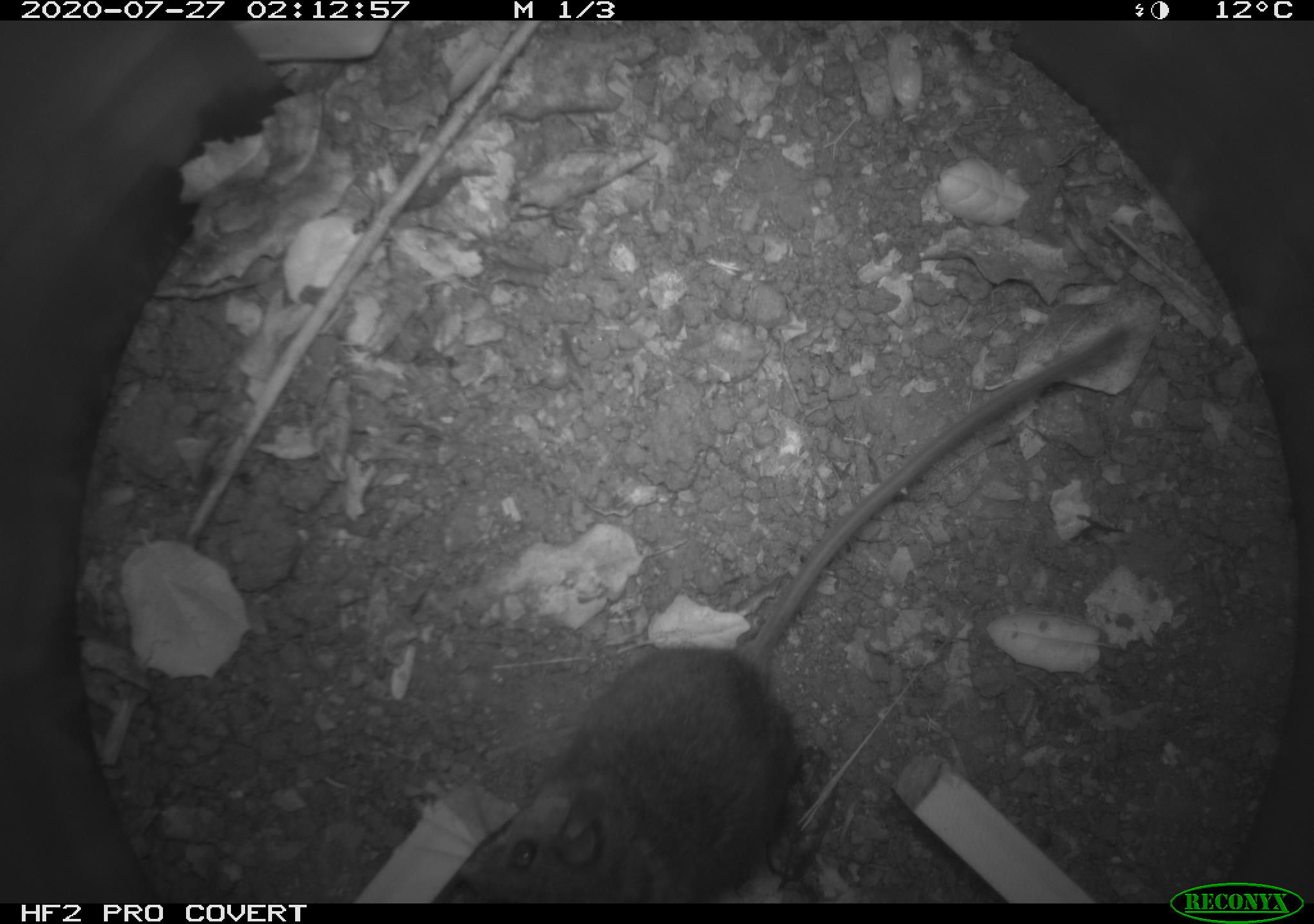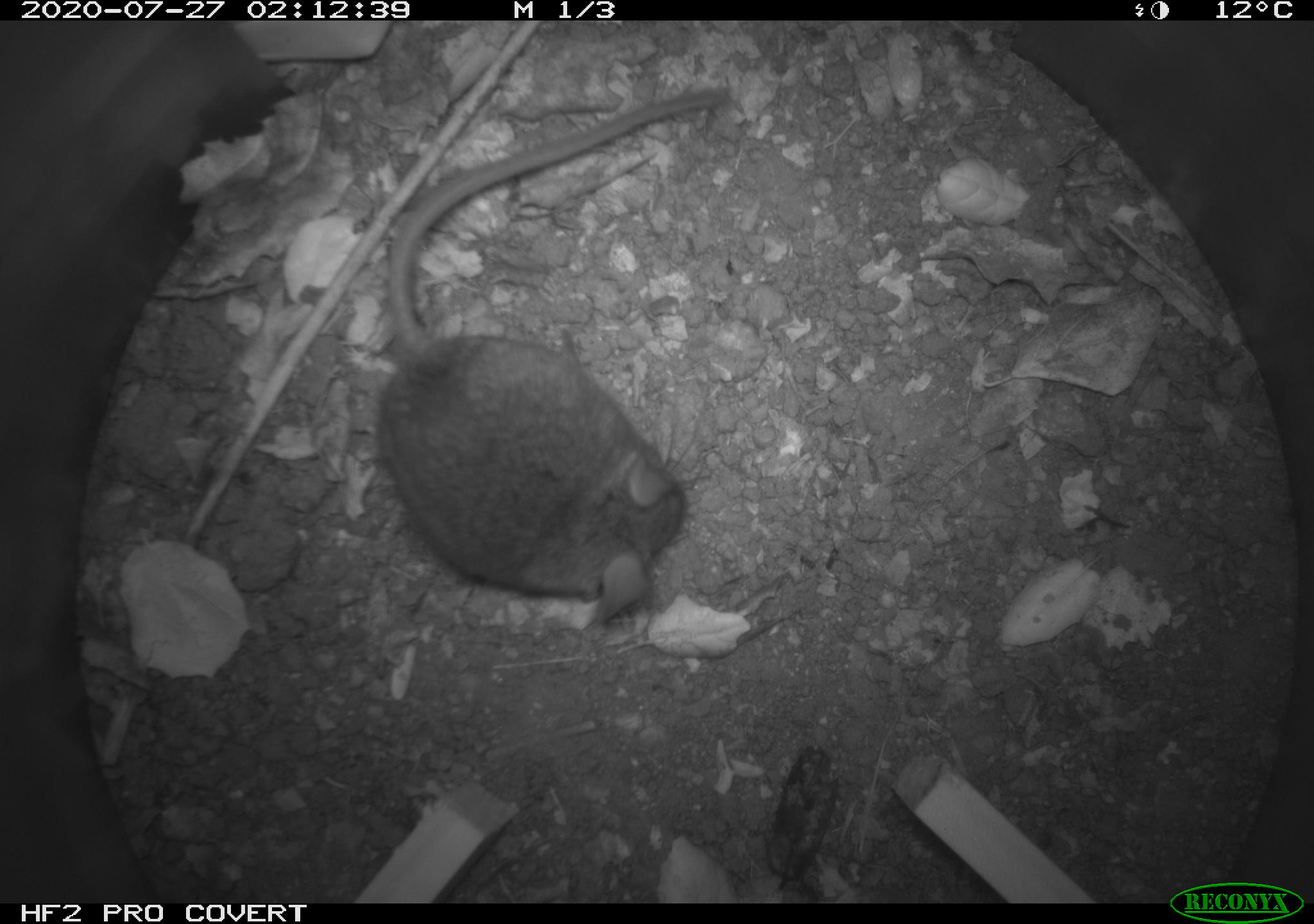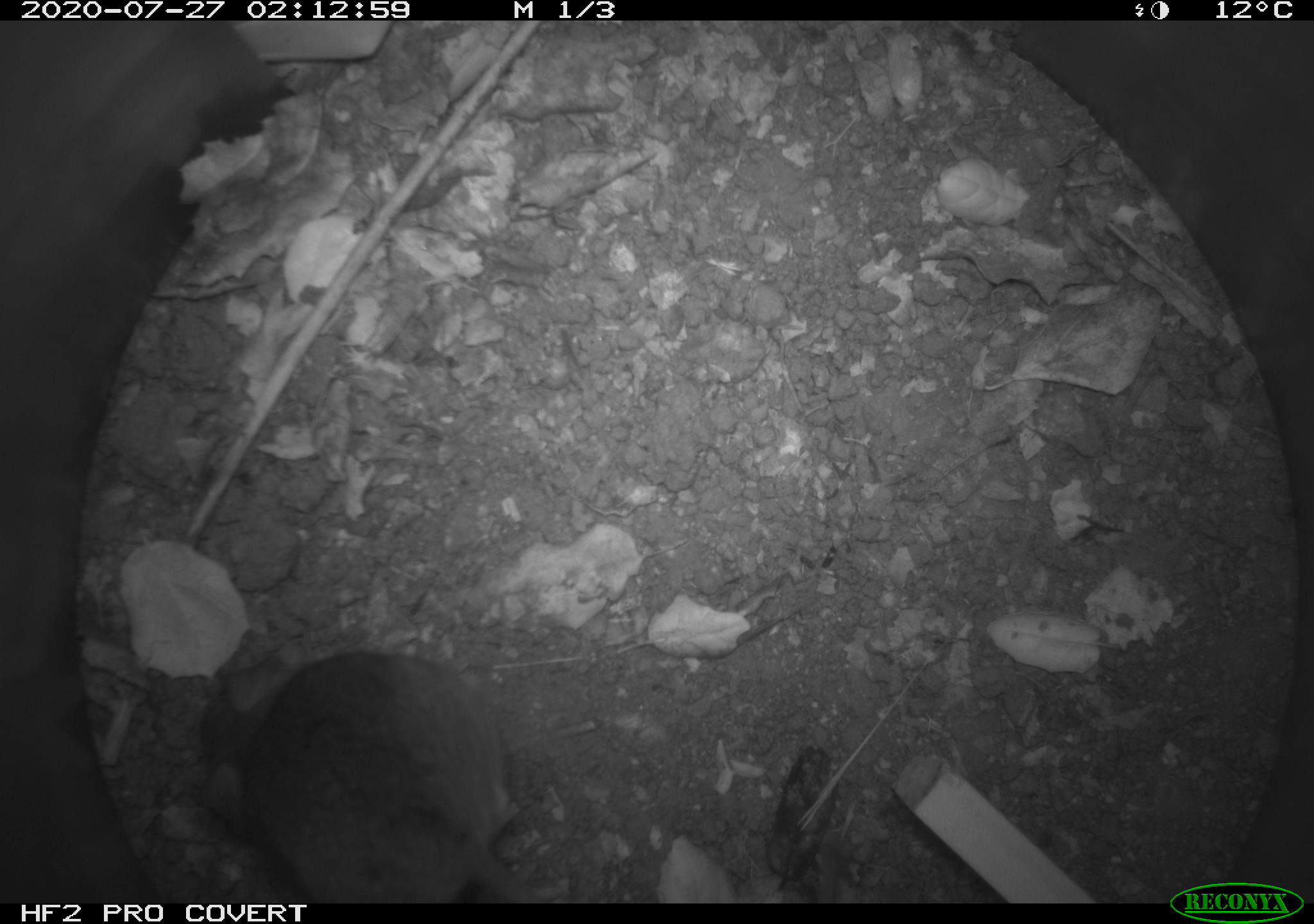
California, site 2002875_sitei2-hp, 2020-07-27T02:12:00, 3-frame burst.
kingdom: Animalia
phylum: Chordata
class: Mammalia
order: Rodentia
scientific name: Rodentia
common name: rodent